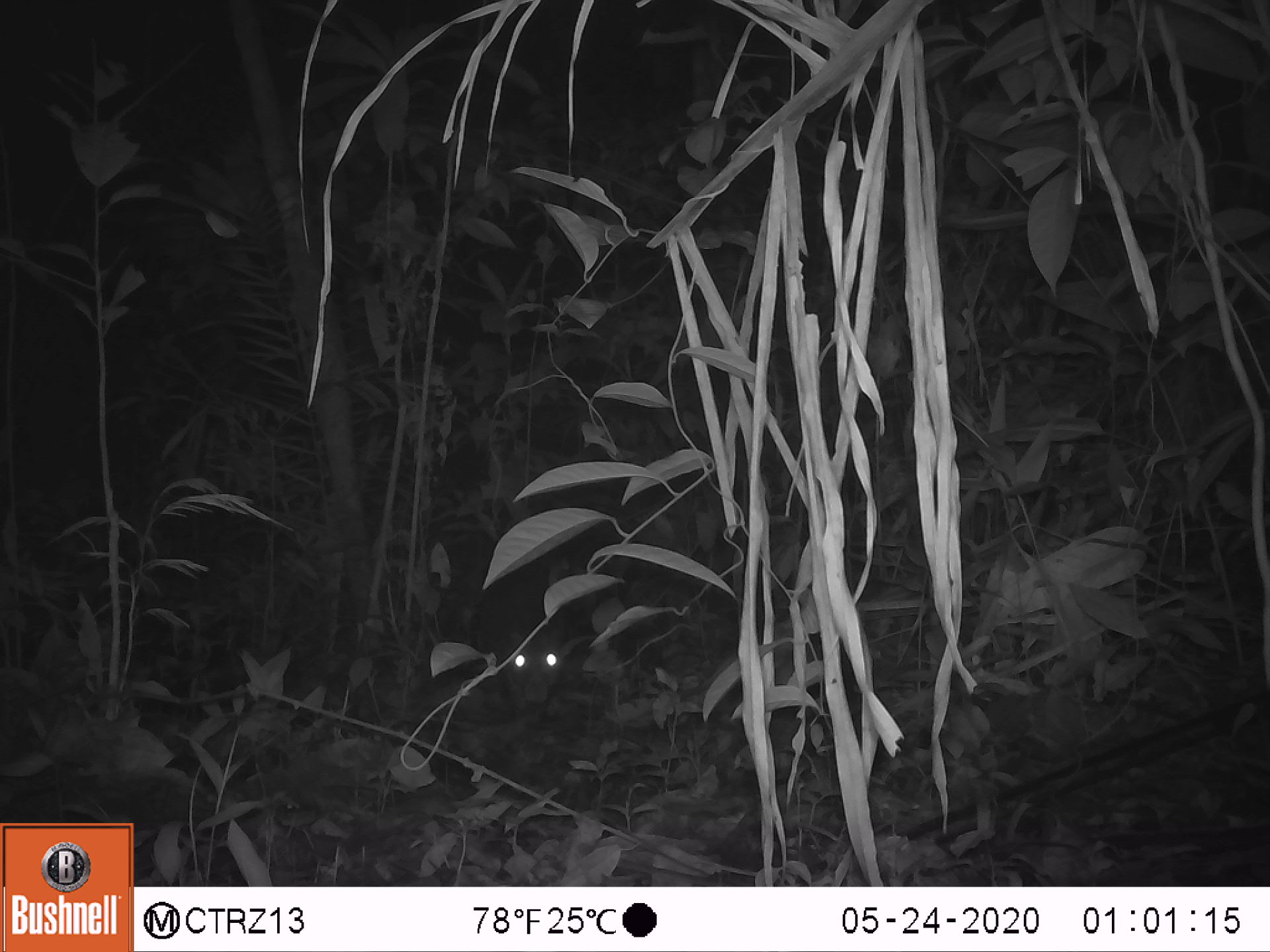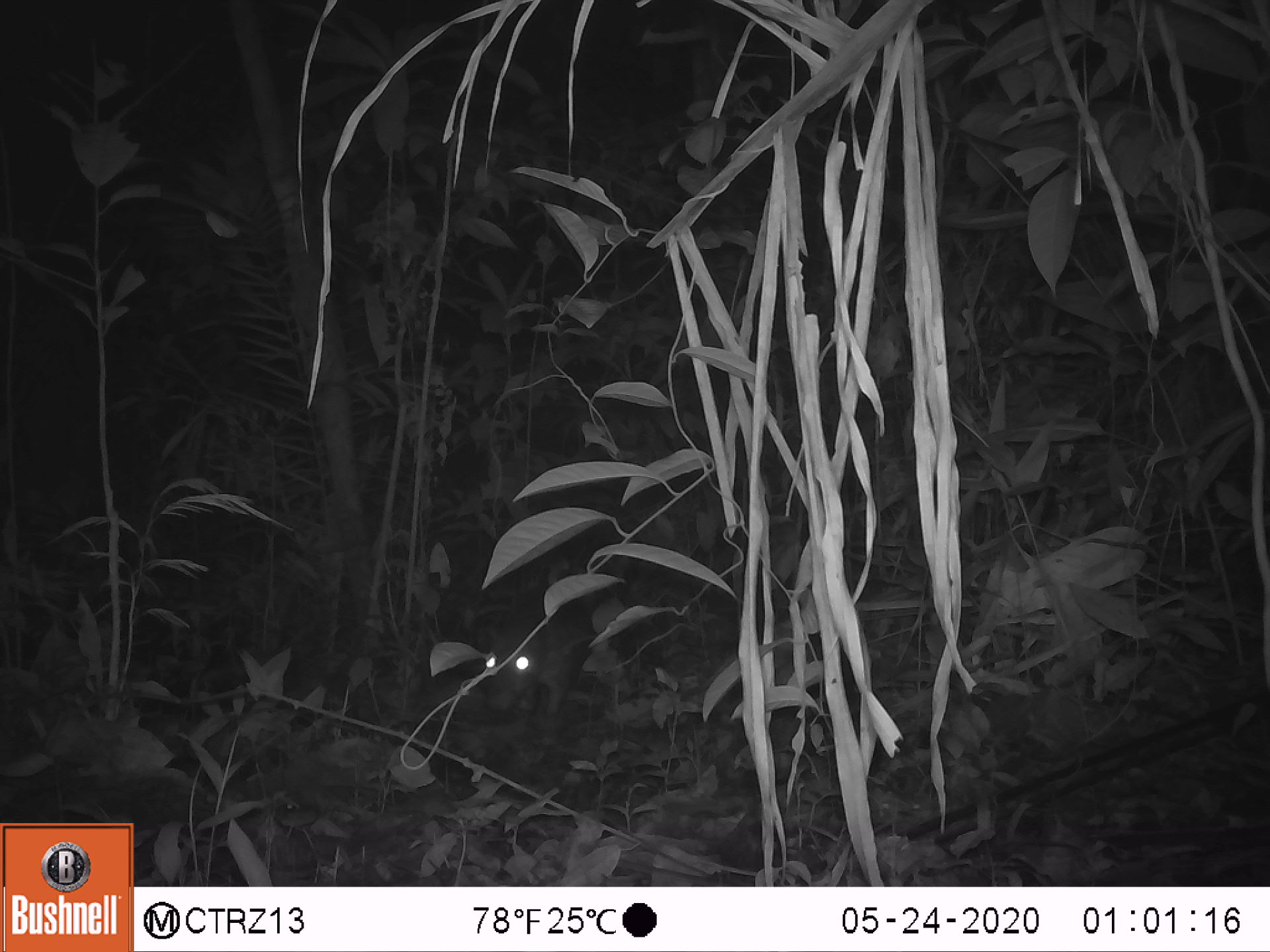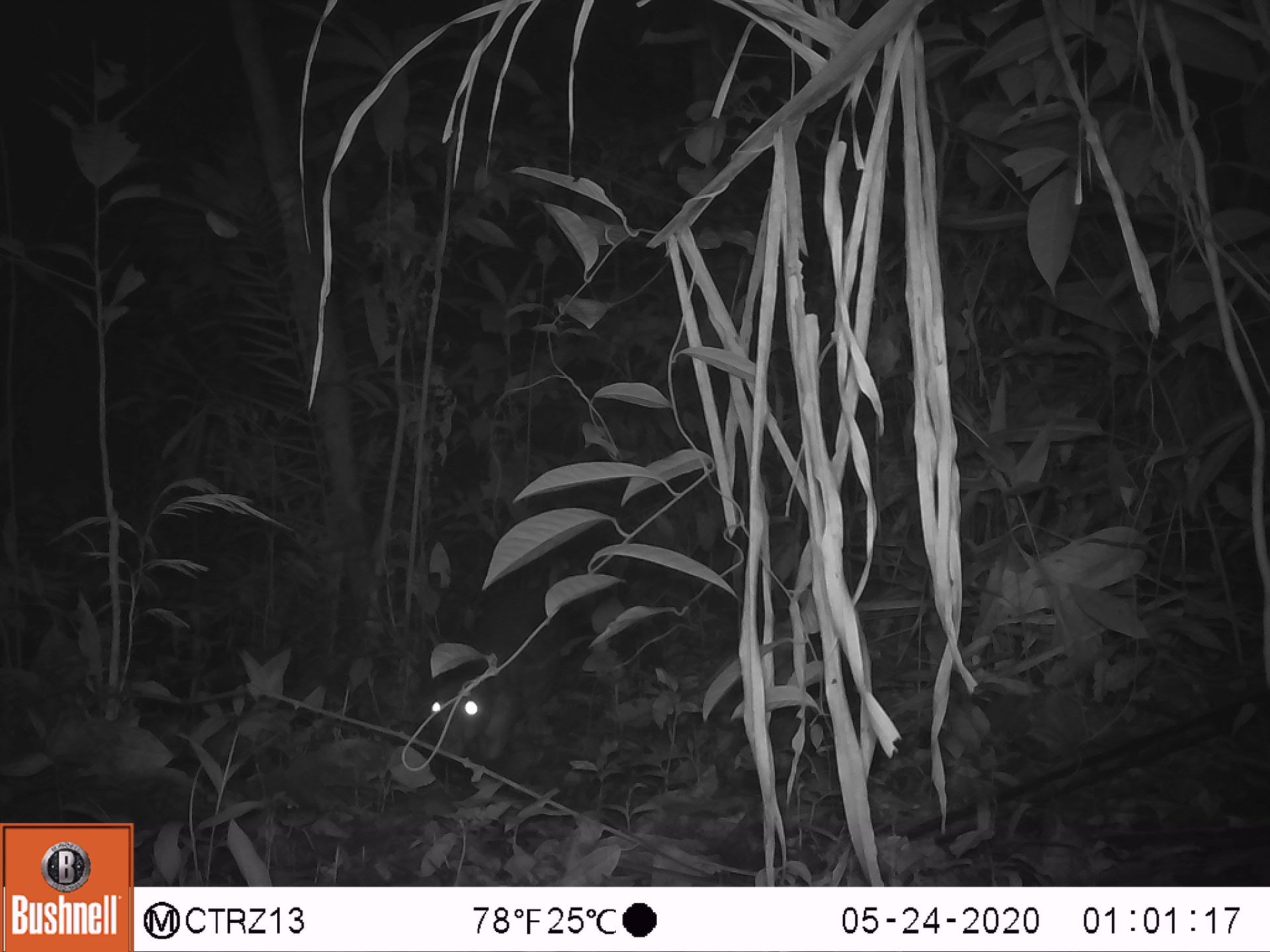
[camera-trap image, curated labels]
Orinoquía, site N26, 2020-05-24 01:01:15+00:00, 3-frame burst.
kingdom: Animalia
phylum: Chordata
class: Mammalia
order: Rodentia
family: Cuniculidae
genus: Cuniculus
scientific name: Cuniculus paca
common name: spotted paca